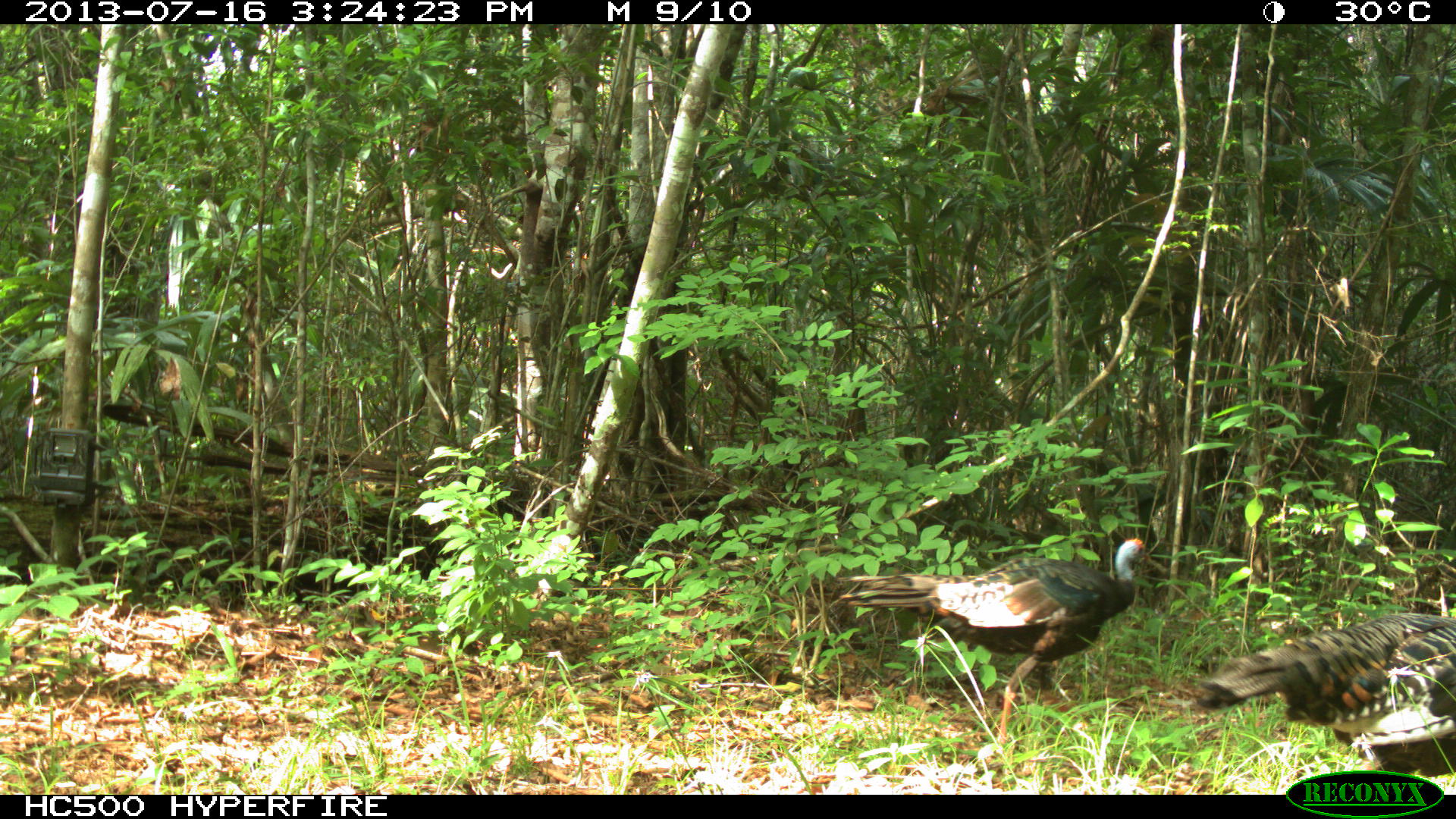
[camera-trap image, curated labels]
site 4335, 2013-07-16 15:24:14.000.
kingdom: Animalia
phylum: Chordata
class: Aves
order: Galliformes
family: Phasianidae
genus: Meleagris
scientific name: Meleagris ocellata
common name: ocellated turkey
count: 5